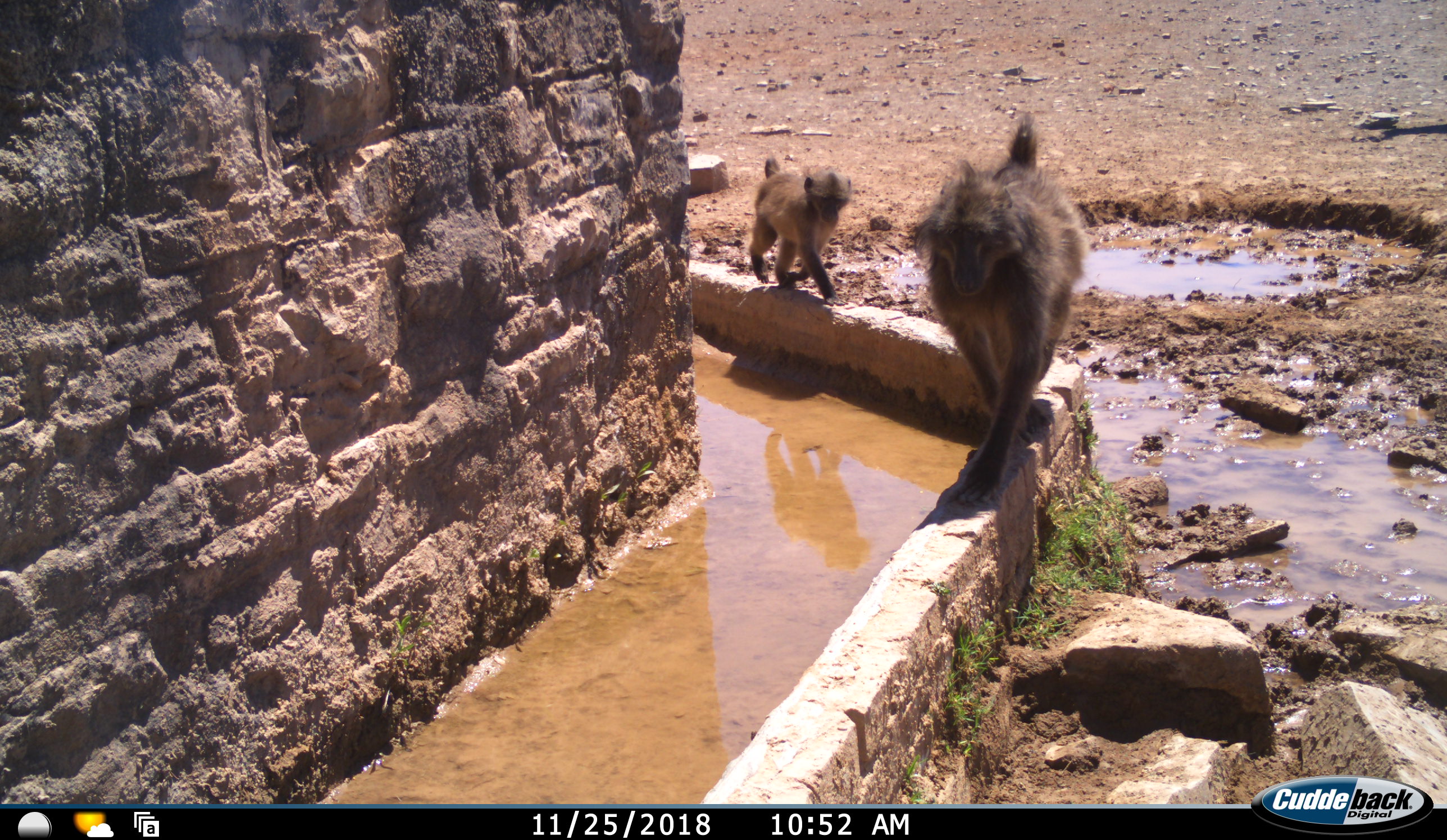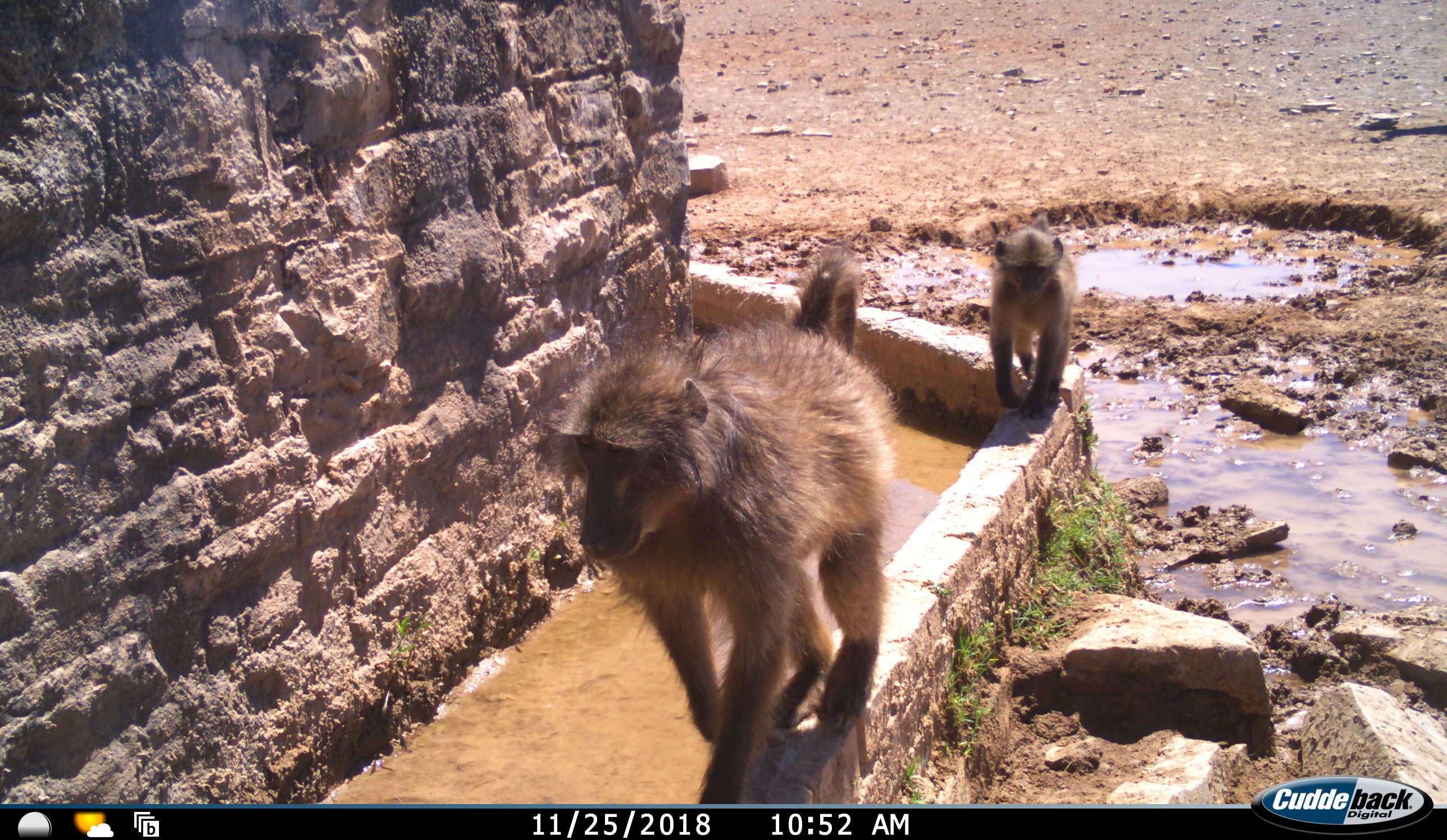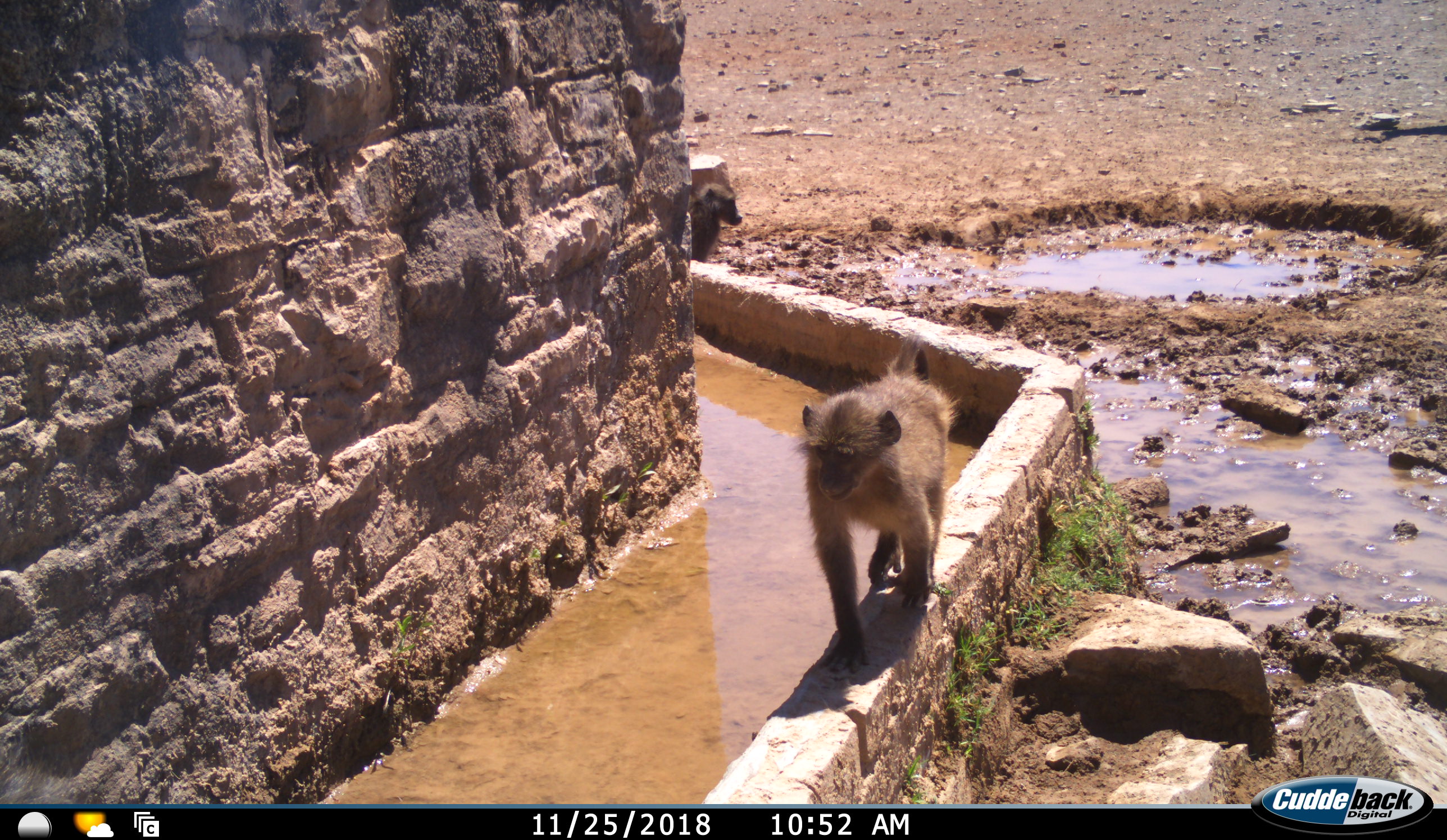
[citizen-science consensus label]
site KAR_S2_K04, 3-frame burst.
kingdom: Animalia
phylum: Chordata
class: Mammalia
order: Primates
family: Cercopithecidae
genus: Papio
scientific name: Papio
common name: baboon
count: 2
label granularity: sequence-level